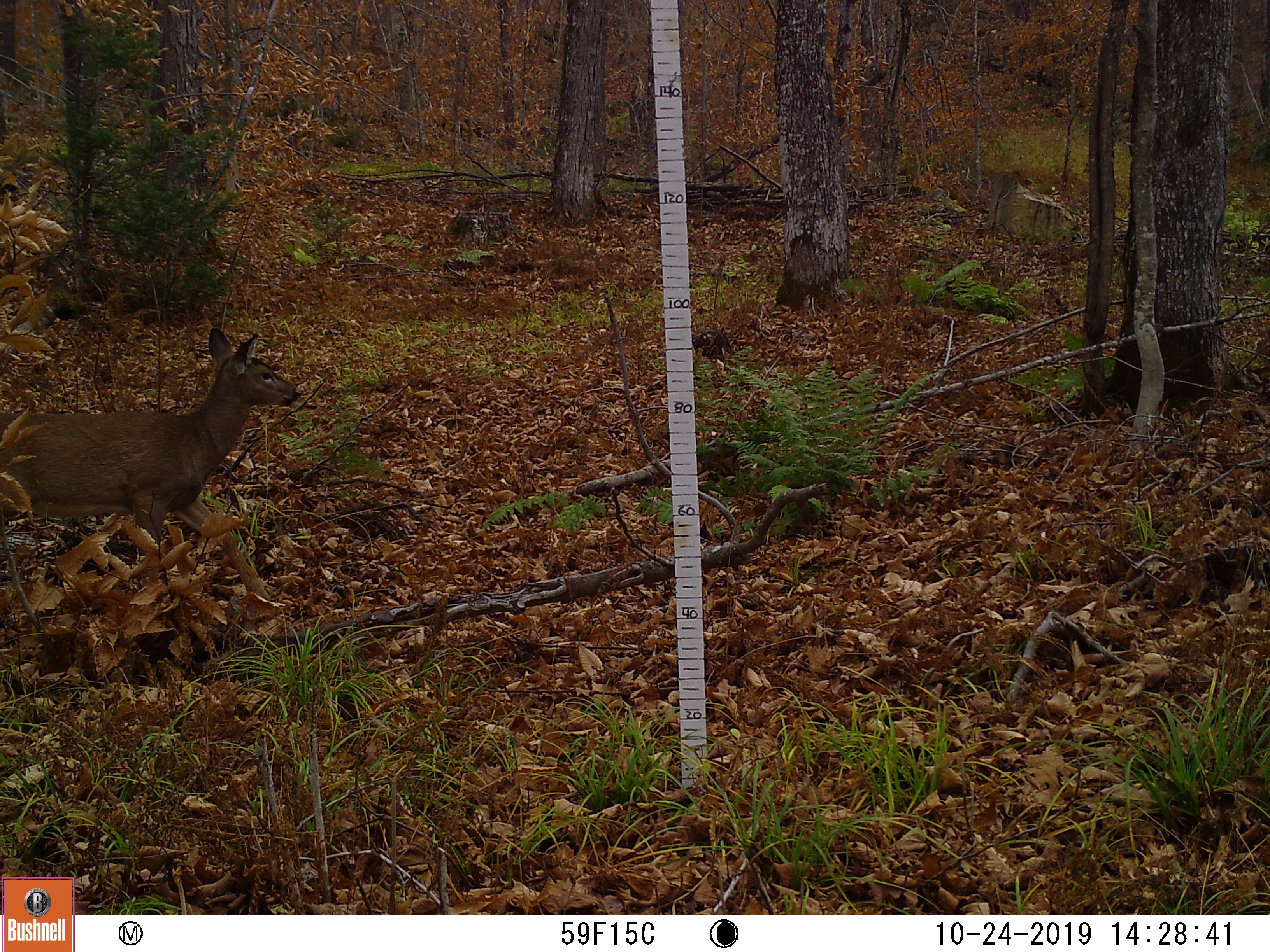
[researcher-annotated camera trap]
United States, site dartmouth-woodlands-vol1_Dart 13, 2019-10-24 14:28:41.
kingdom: Animalia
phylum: Chordata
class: Mammalia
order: Artiodactyla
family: Cervidae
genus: Odocoileus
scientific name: Odocoileus virginianus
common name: white-tailed deer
White-tailed deer (Odocoileus virginianus).